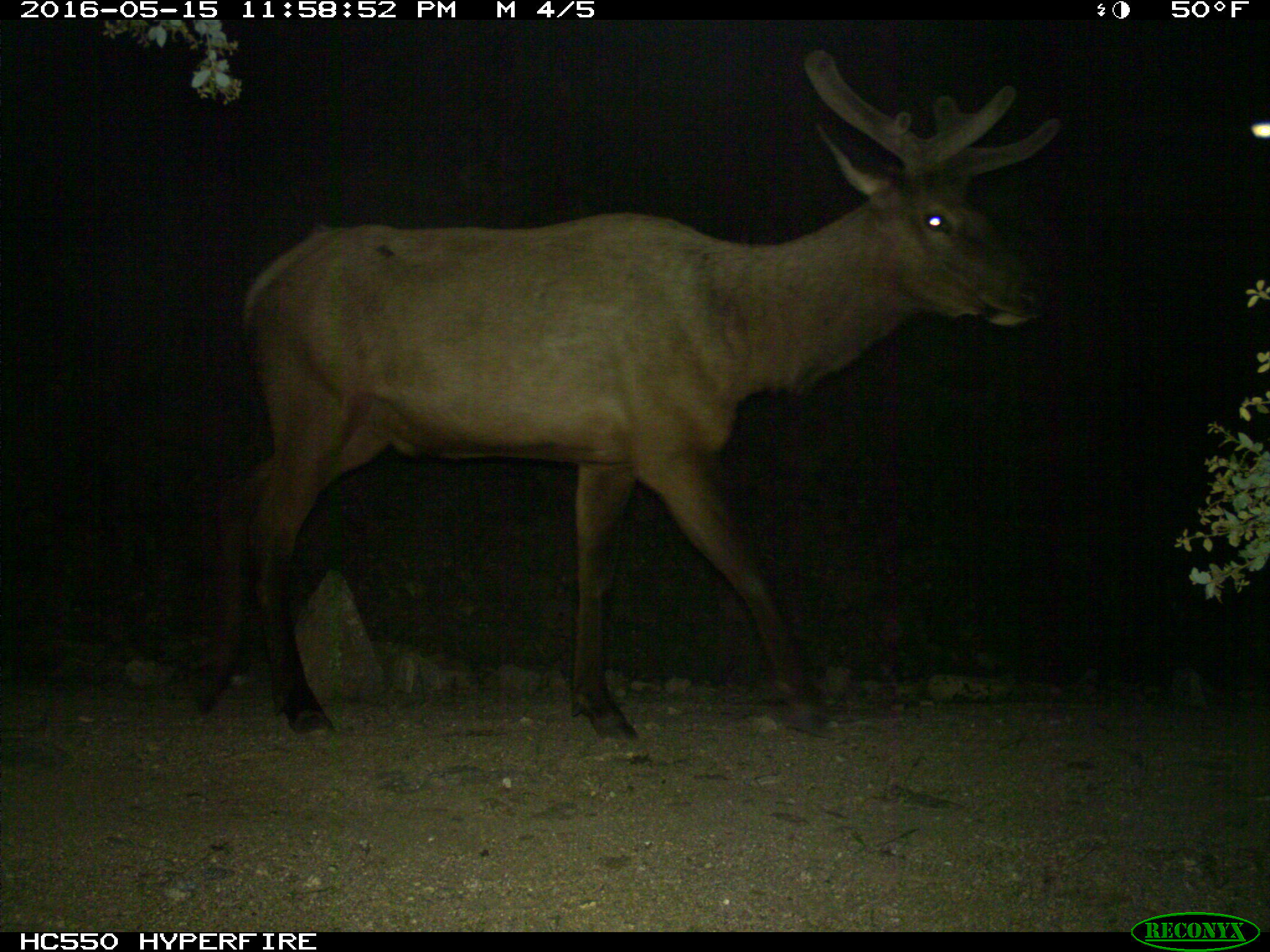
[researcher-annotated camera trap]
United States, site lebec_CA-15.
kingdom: Animalia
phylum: Chordata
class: Mammalia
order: Artiodactyla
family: Cervidae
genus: Cervus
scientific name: Cervus canadensis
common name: elk